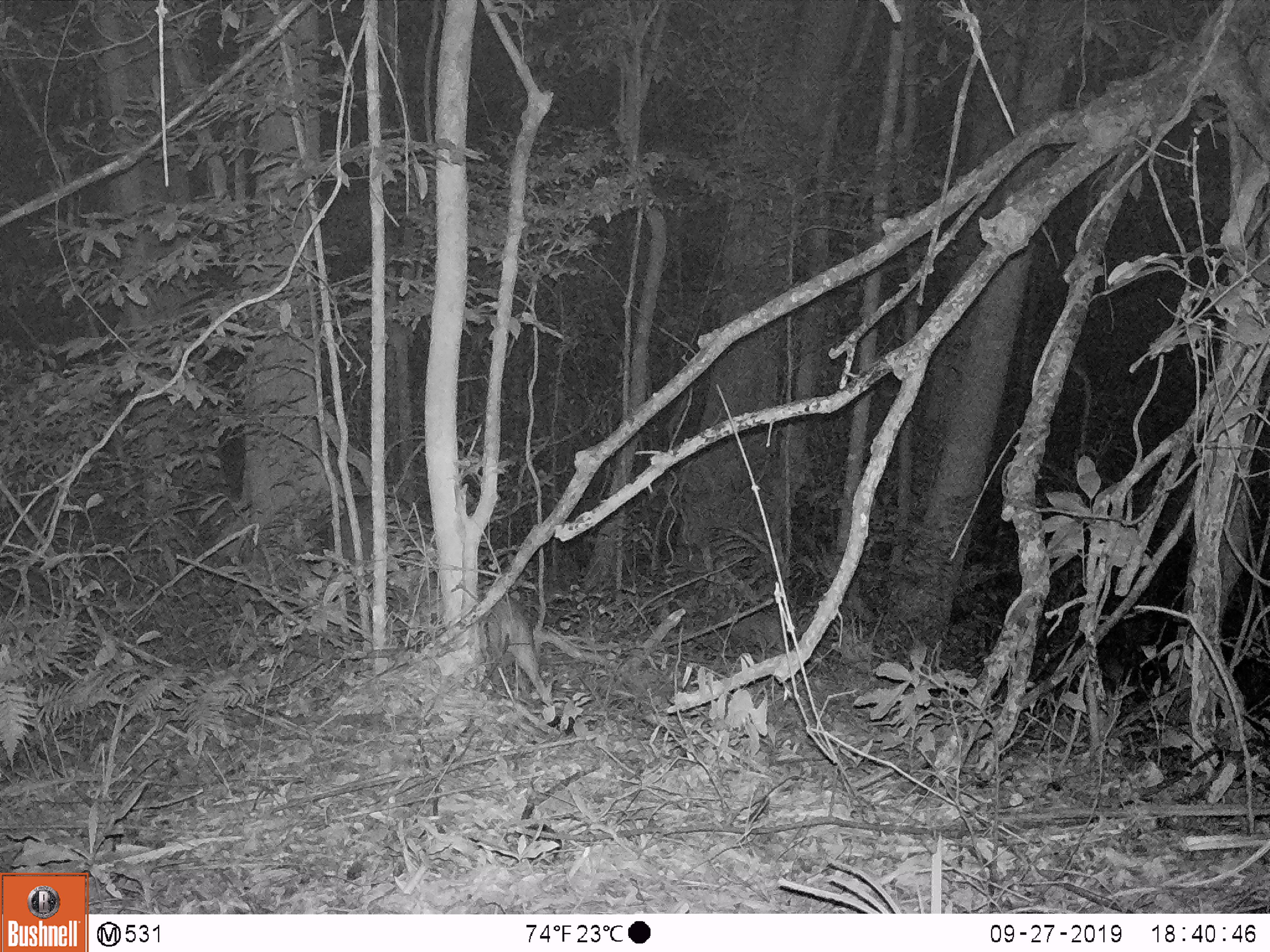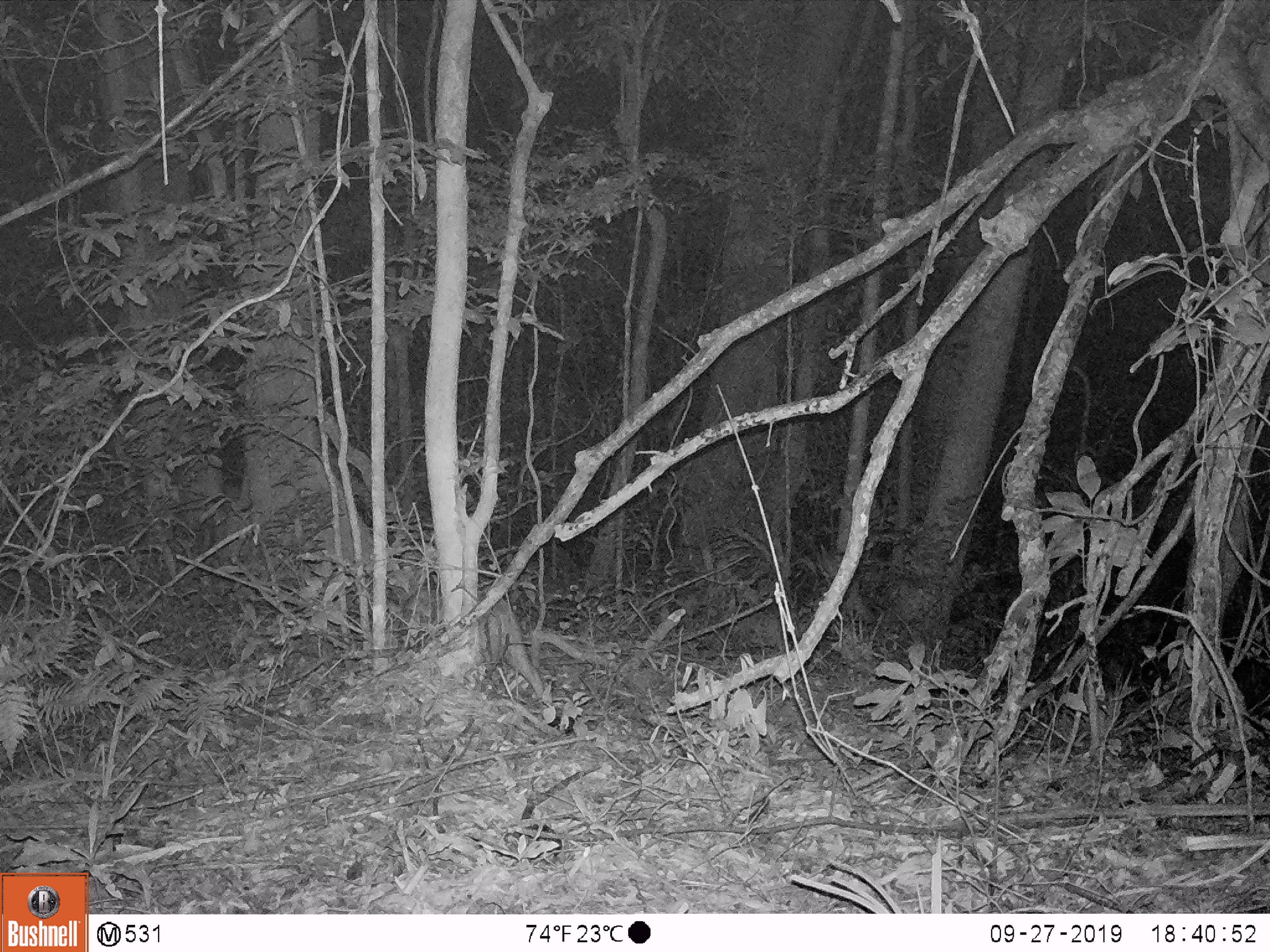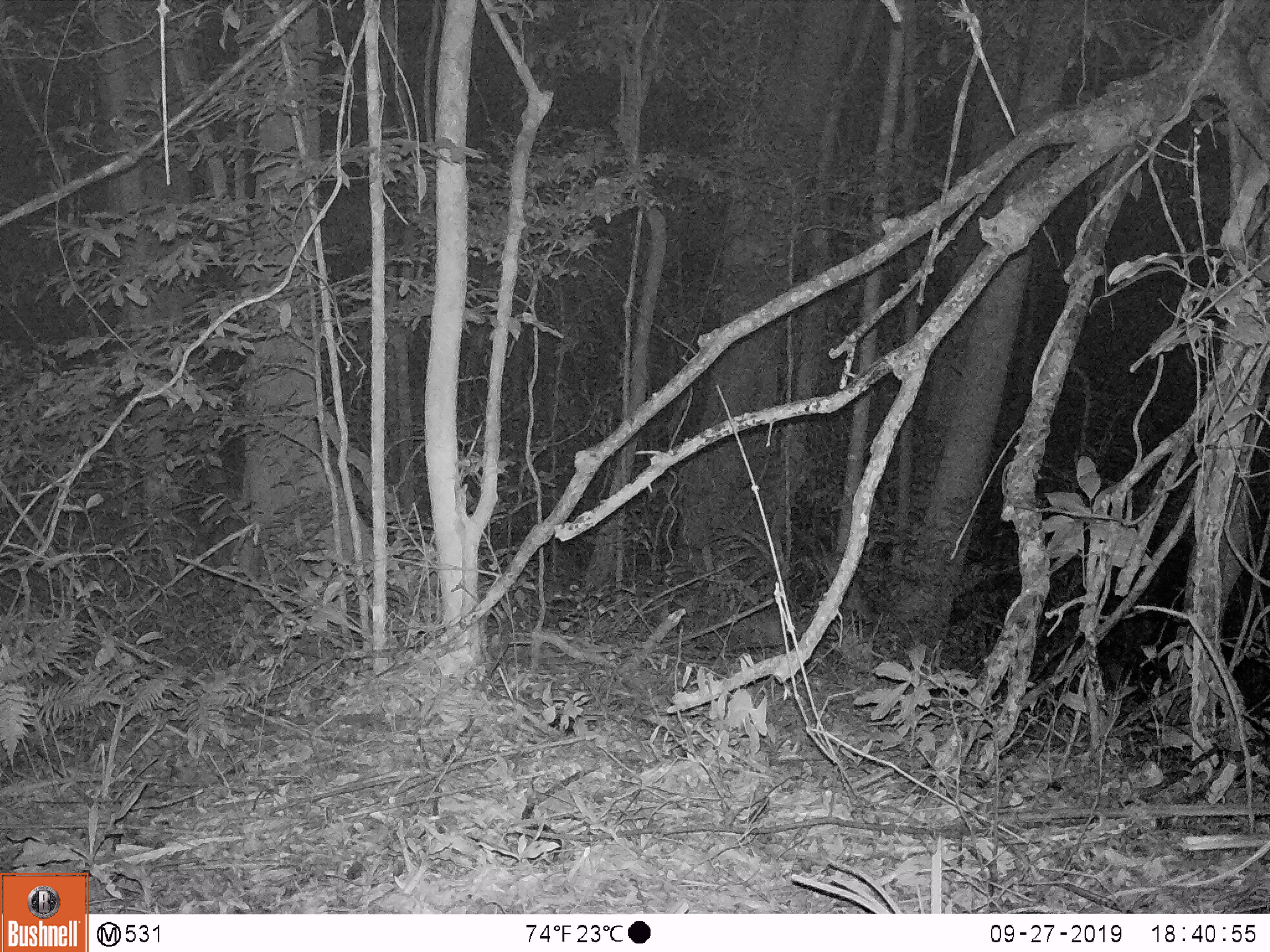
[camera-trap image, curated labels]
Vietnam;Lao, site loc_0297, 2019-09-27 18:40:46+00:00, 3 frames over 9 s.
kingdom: Animalia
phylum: Chordata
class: Mammalia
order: Artiodactyla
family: Suidae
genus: Sus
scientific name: Sus scrofa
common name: eurasian wild pig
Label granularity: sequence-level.